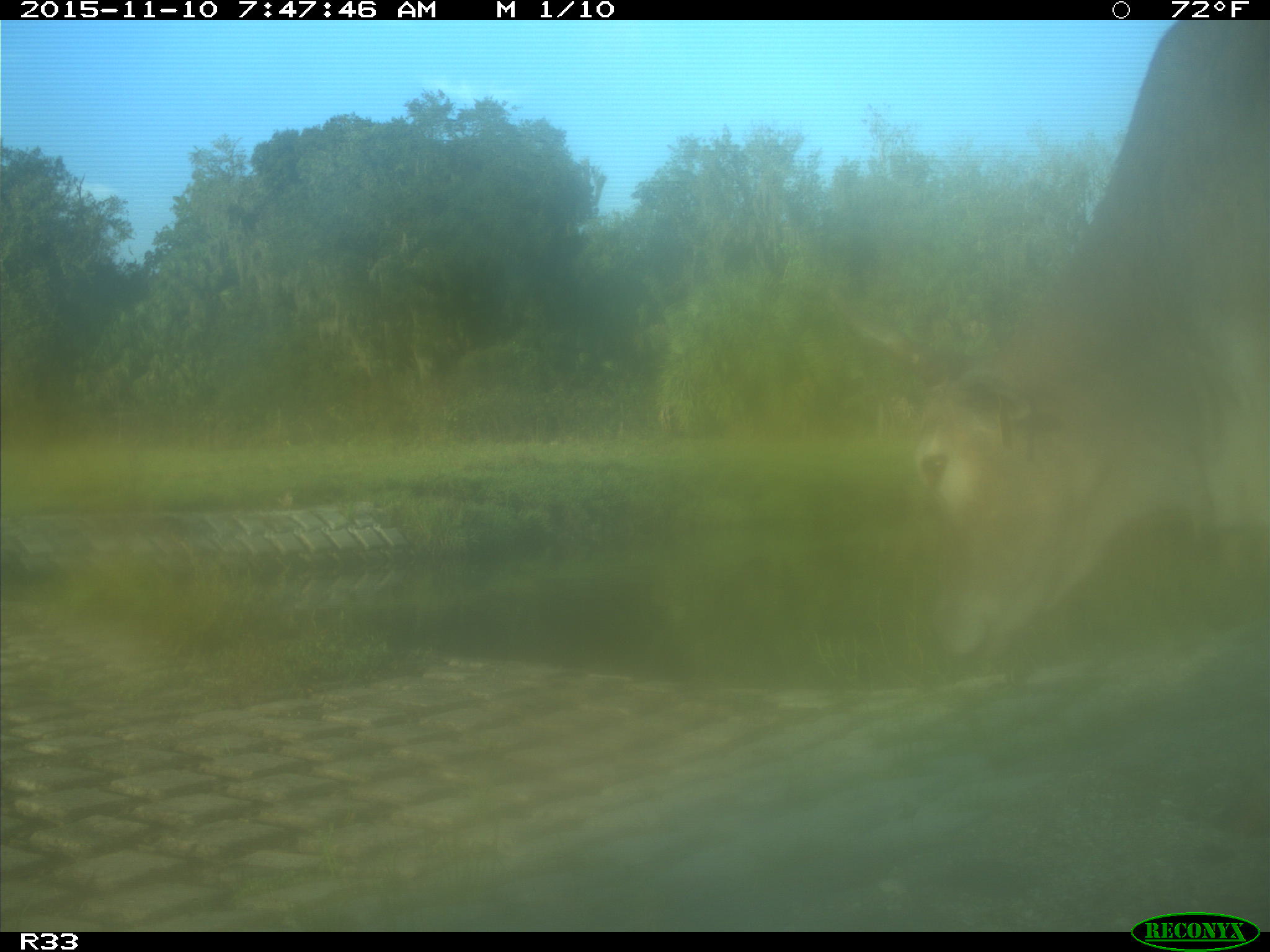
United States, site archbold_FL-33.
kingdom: Animalia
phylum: Chordata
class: Mammalia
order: Artiodactyla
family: Bovidae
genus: Bos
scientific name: Bos taurus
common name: domestic cow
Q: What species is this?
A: Bos taurus (domestic cow).